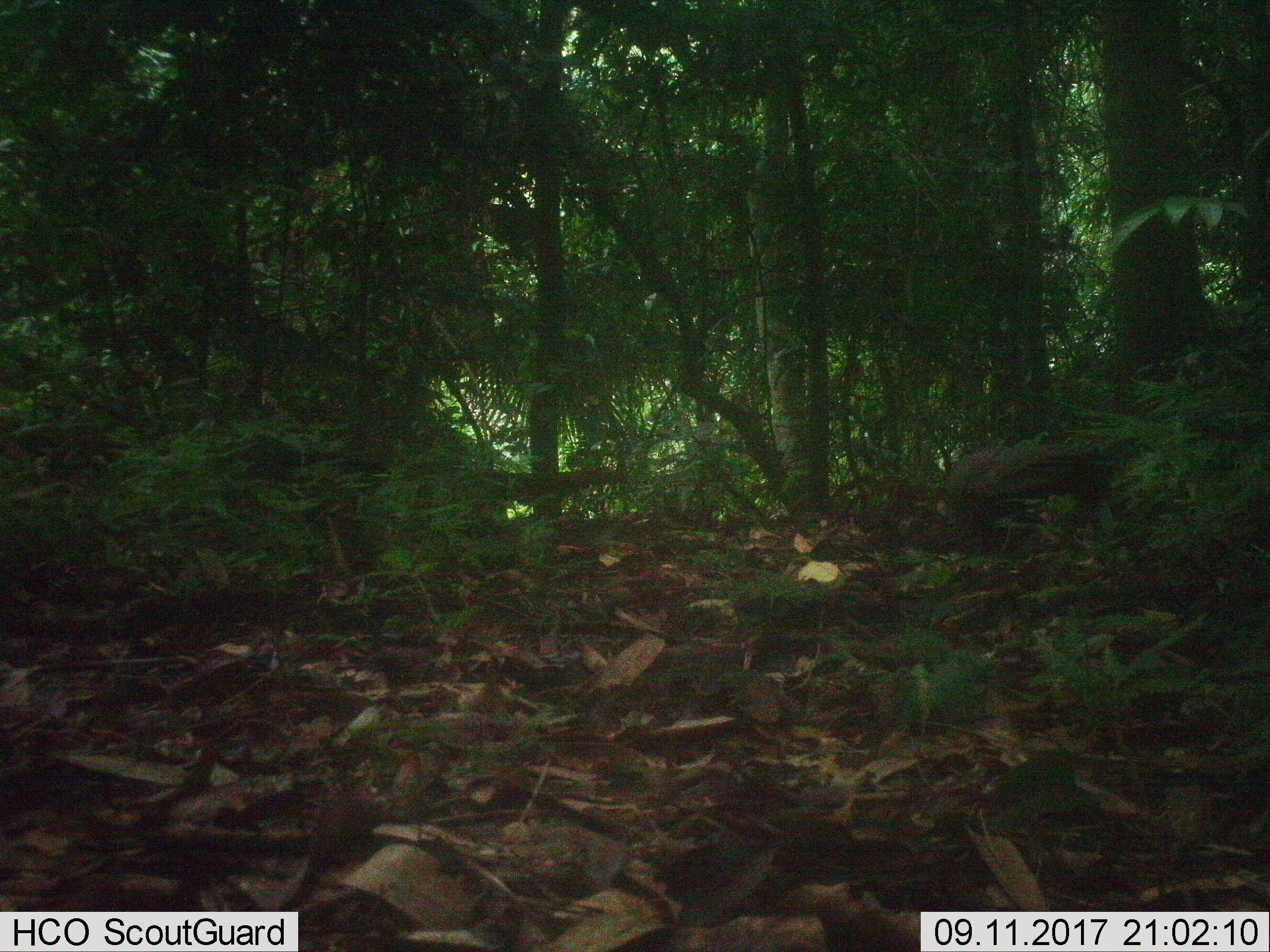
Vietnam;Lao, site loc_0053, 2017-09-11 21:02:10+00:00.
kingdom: Animalia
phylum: Chordata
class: Aves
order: Galliformes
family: Phasianidae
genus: Polyplectron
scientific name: Polyplectron bicalcaratum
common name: gray peacock-pheasant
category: grey peacock pheasant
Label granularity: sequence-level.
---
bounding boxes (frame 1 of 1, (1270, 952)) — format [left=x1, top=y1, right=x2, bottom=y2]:
grey peacock pheasant: [left=932, top=447, right=1096, bottom=518]